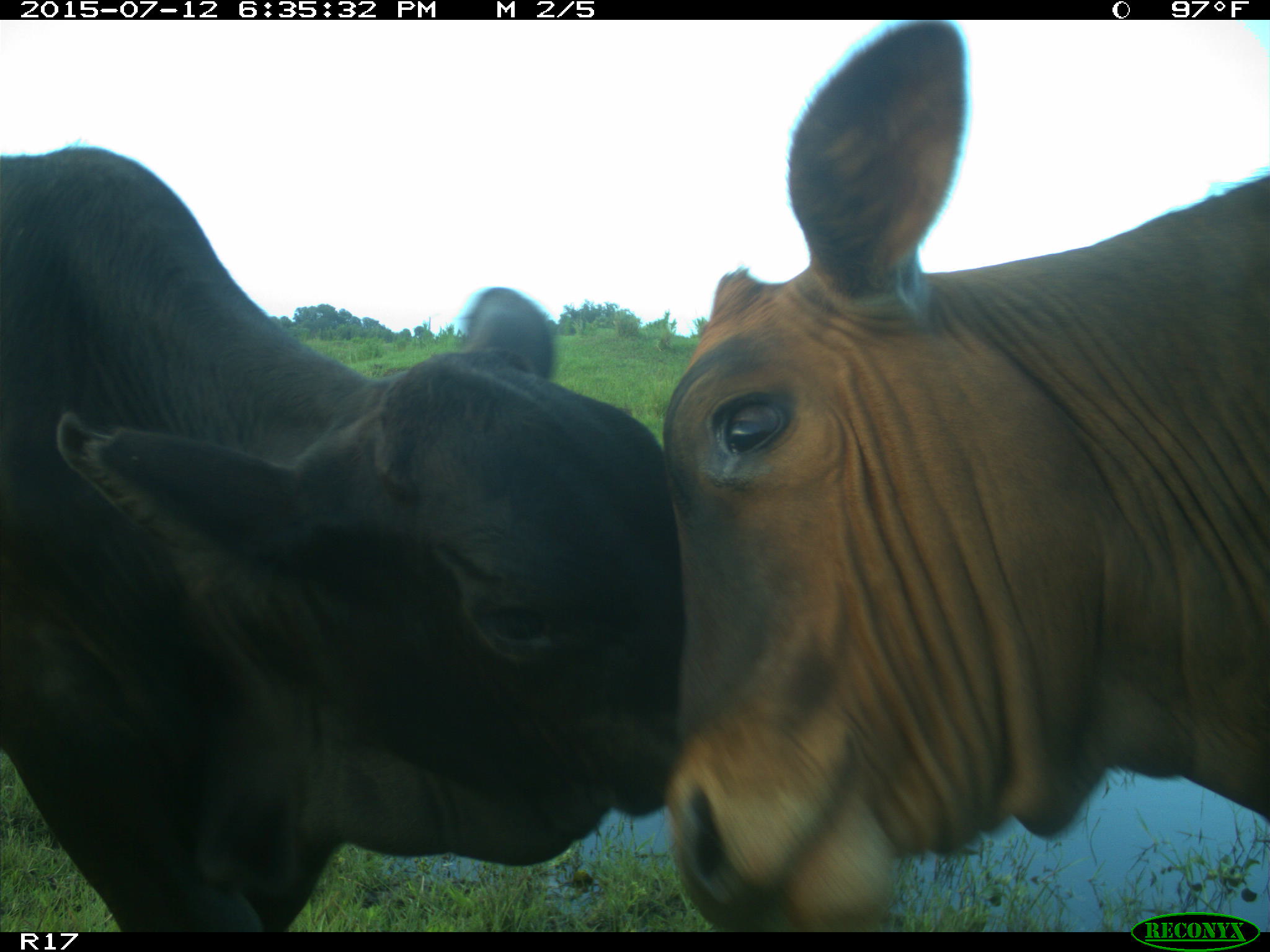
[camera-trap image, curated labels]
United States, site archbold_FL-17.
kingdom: Animalia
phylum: Chordata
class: Mammalia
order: Artiodactyla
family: Bovidae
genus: Bos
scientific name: Bos taurus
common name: domestic cow